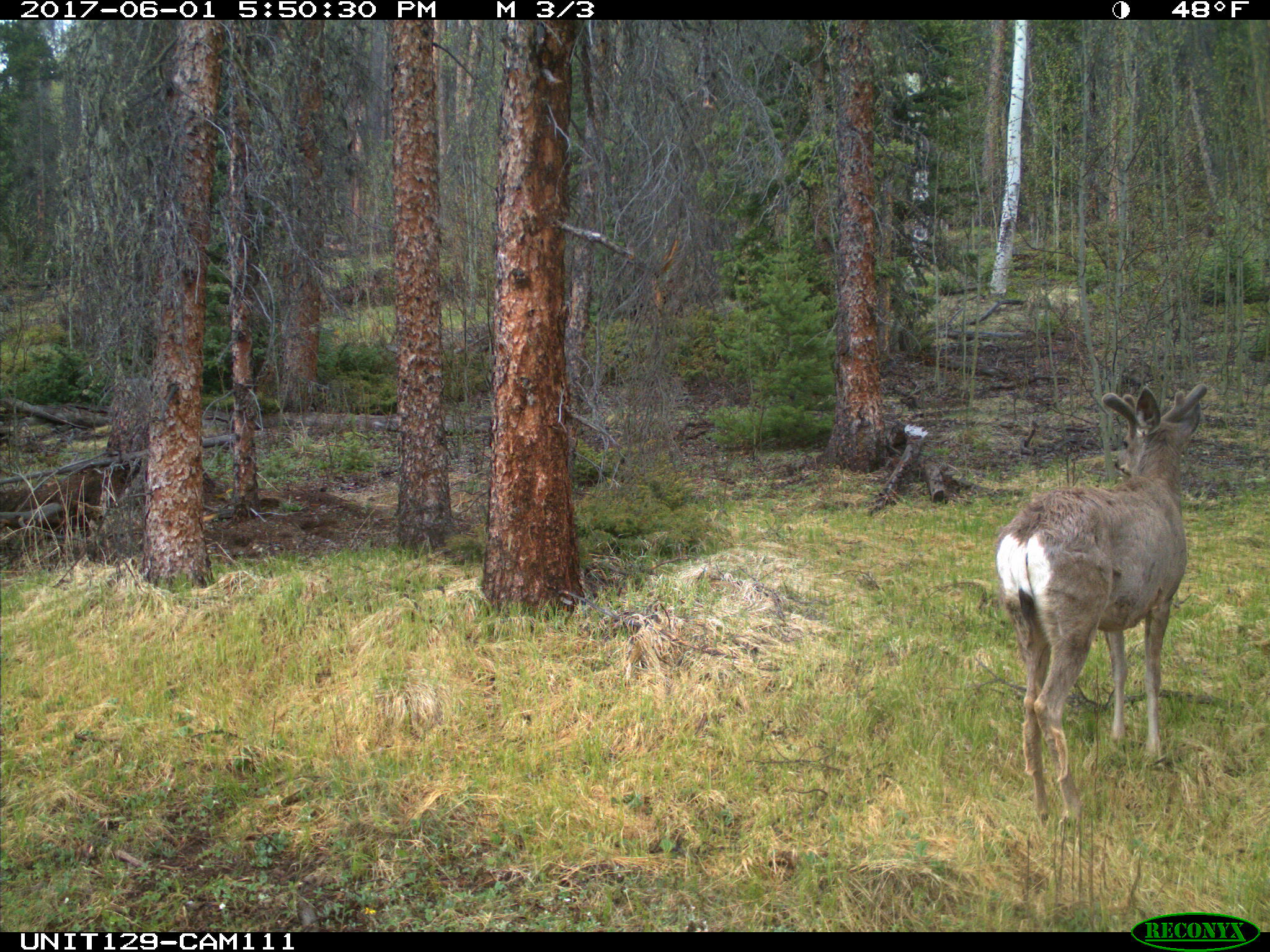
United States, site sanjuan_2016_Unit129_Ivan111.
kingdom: Animalia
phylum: Chordata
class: Mammalia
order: Artiodactyla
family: Cervidae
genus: Odocoileus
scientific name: Odocoileus hemionus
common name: mule deer